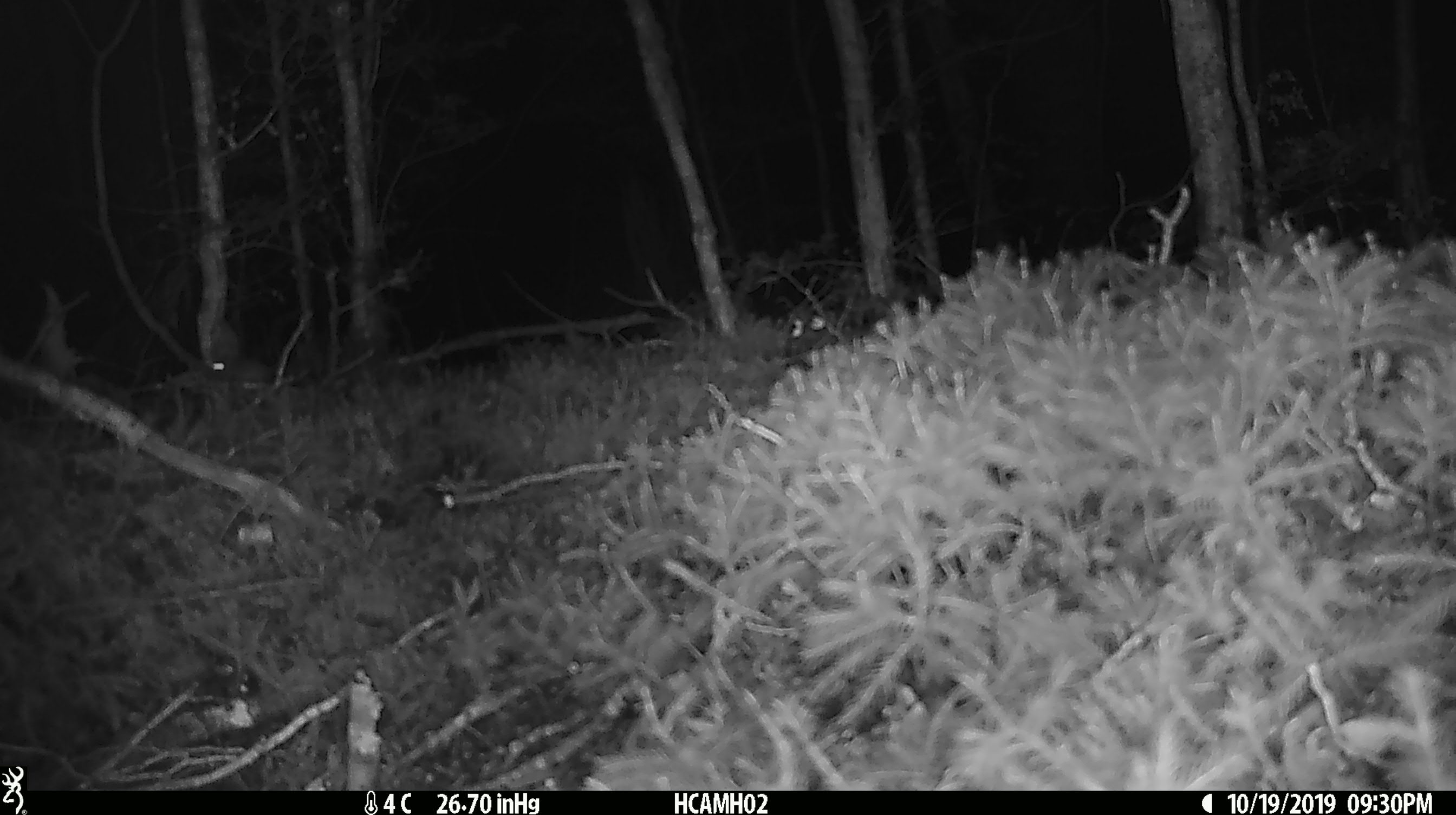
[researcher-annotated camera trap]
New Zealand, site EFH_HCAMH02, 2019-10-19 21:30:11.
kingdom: Animalia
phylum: Chordata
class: Mammalia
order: Rodentia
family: Muridae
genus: Mus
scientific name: Mus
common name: mouse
Mouse (Mus).